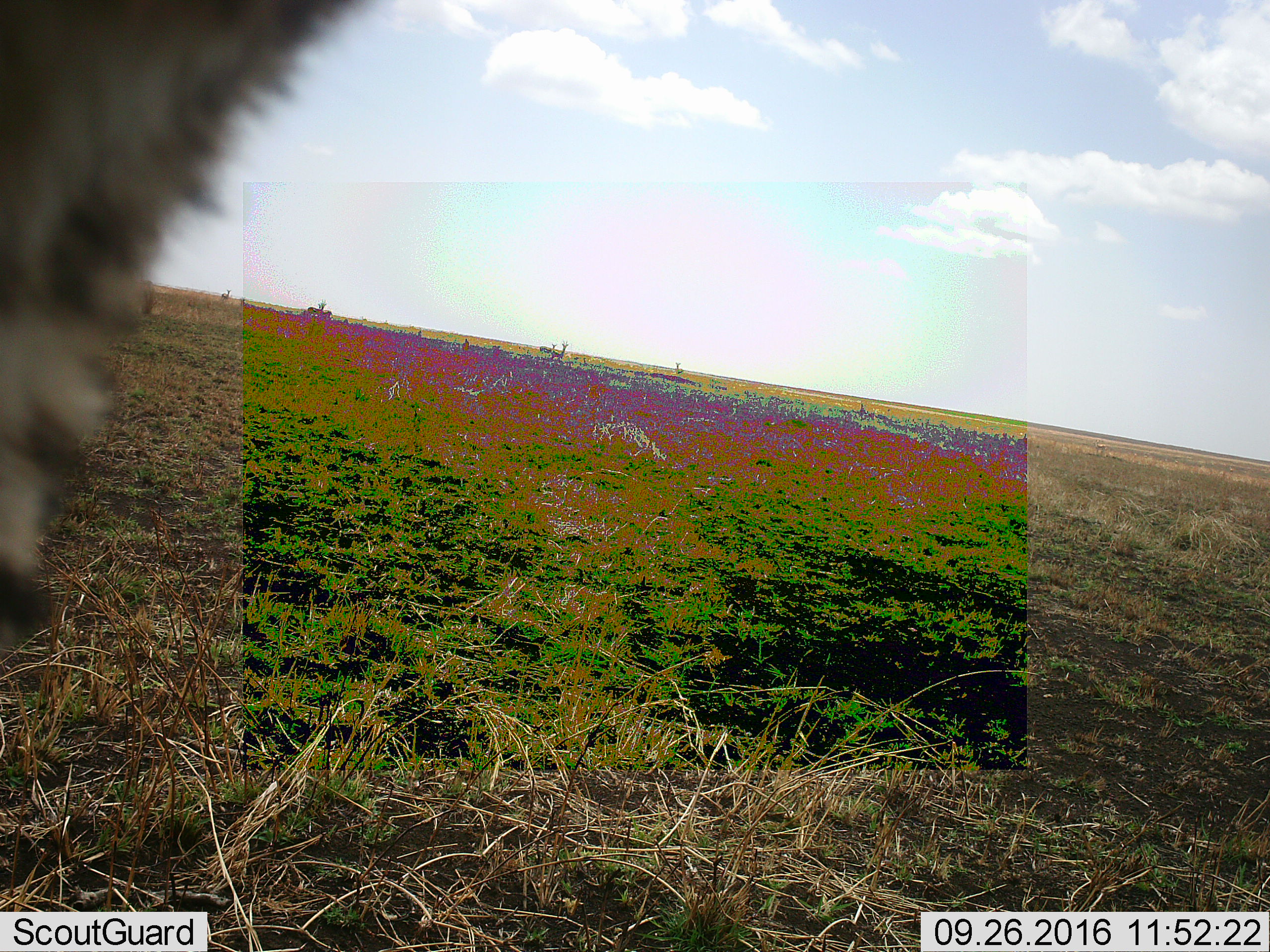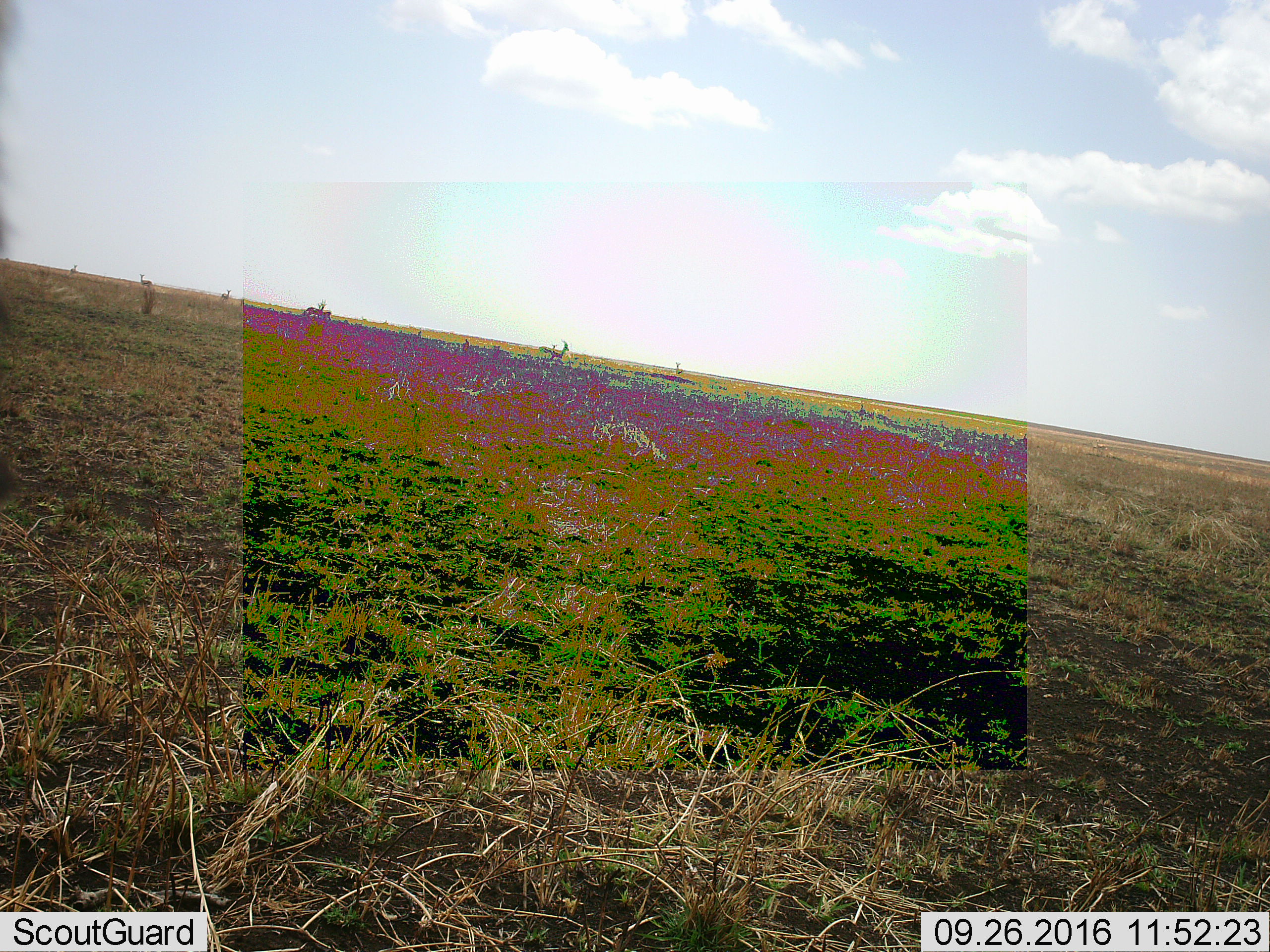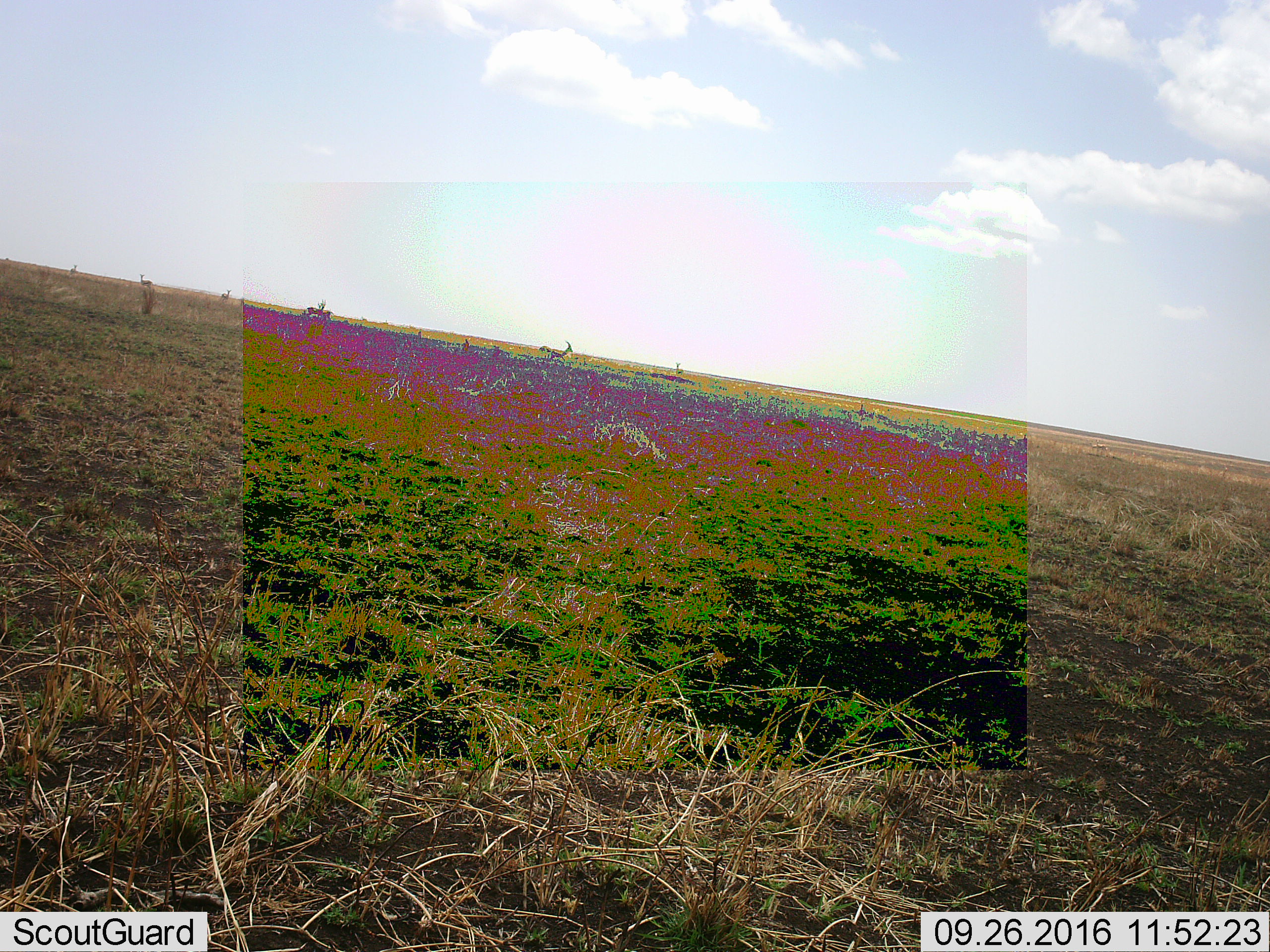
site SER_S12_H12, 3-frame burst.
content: unidentified animal